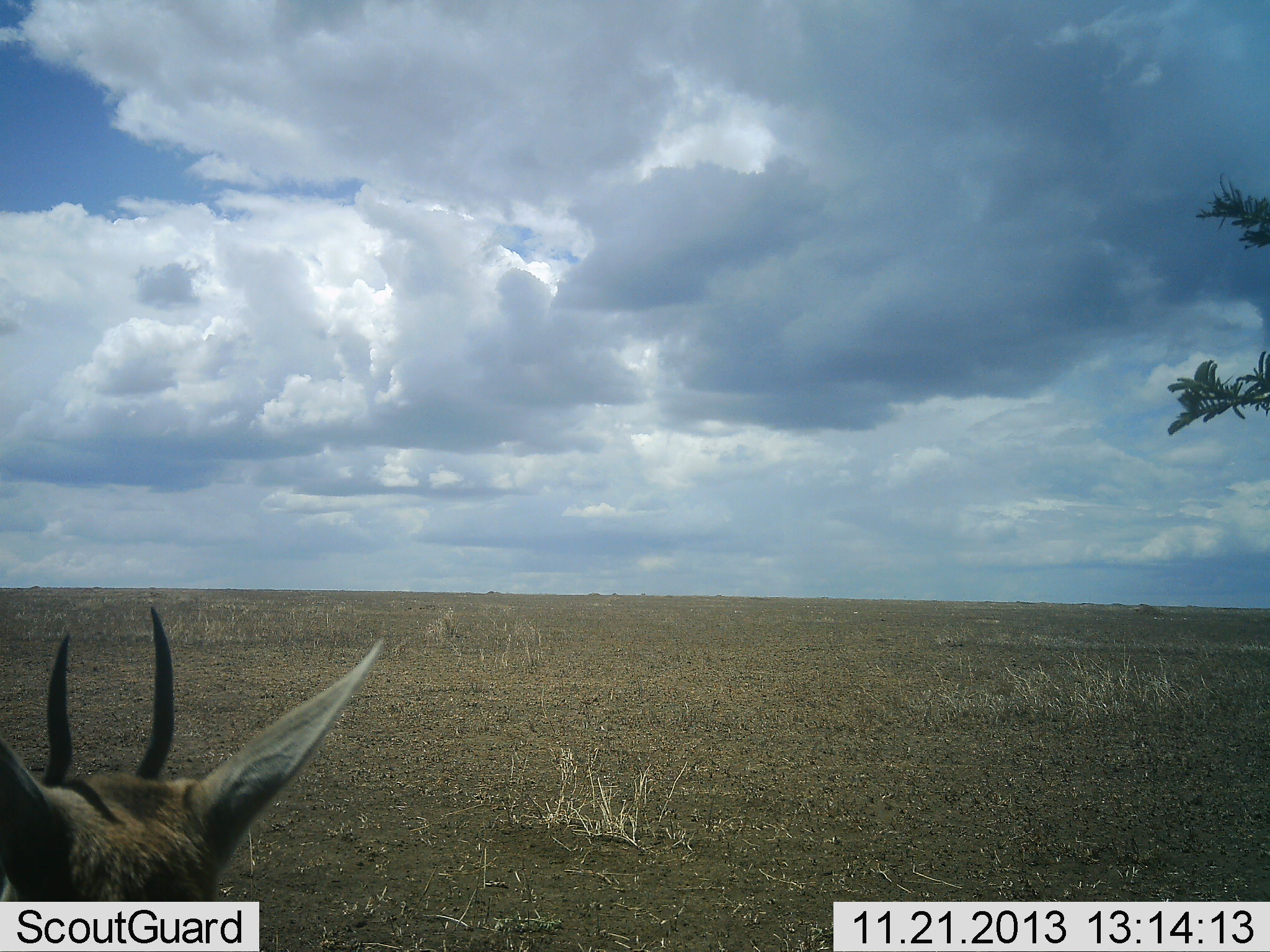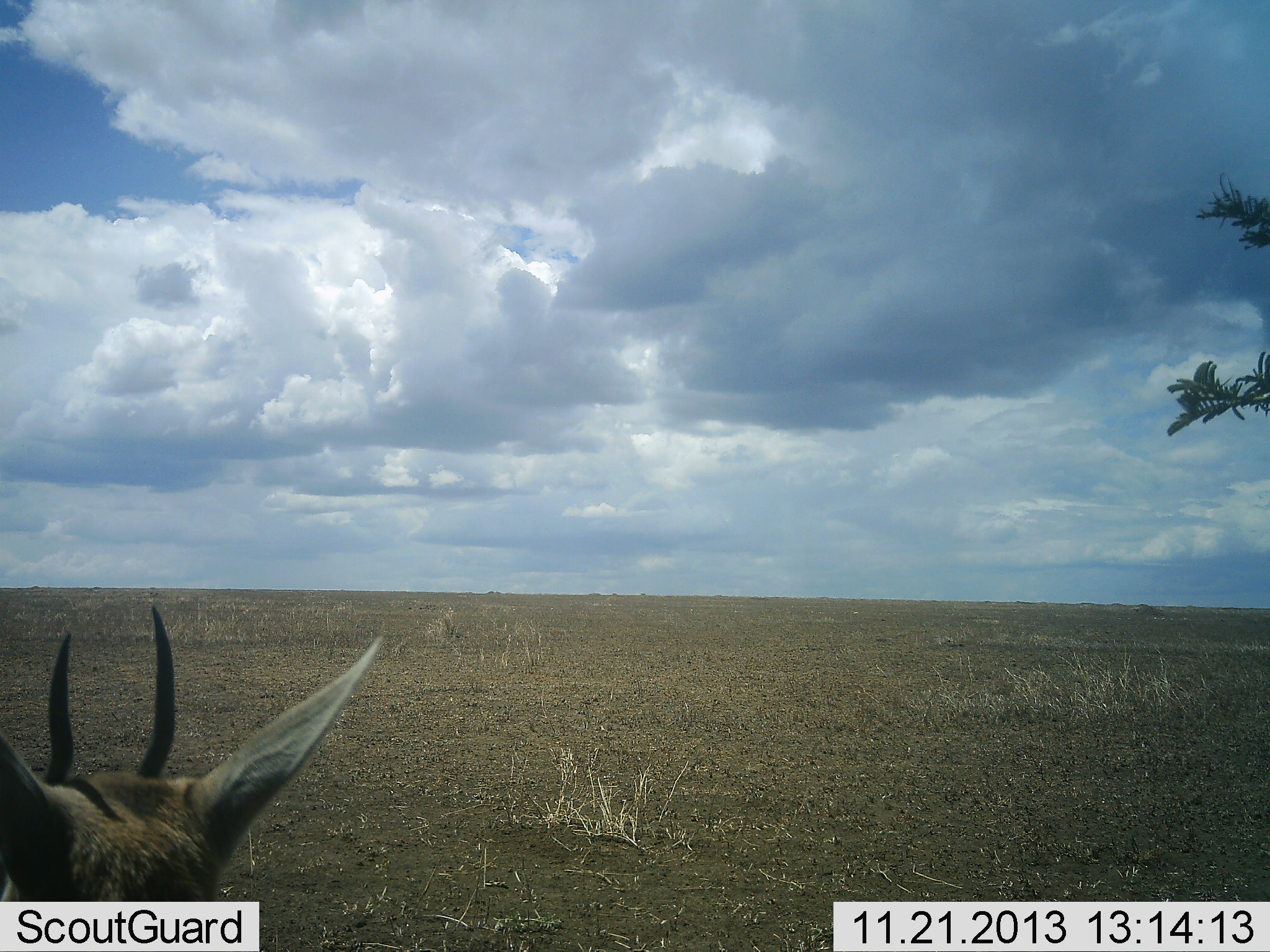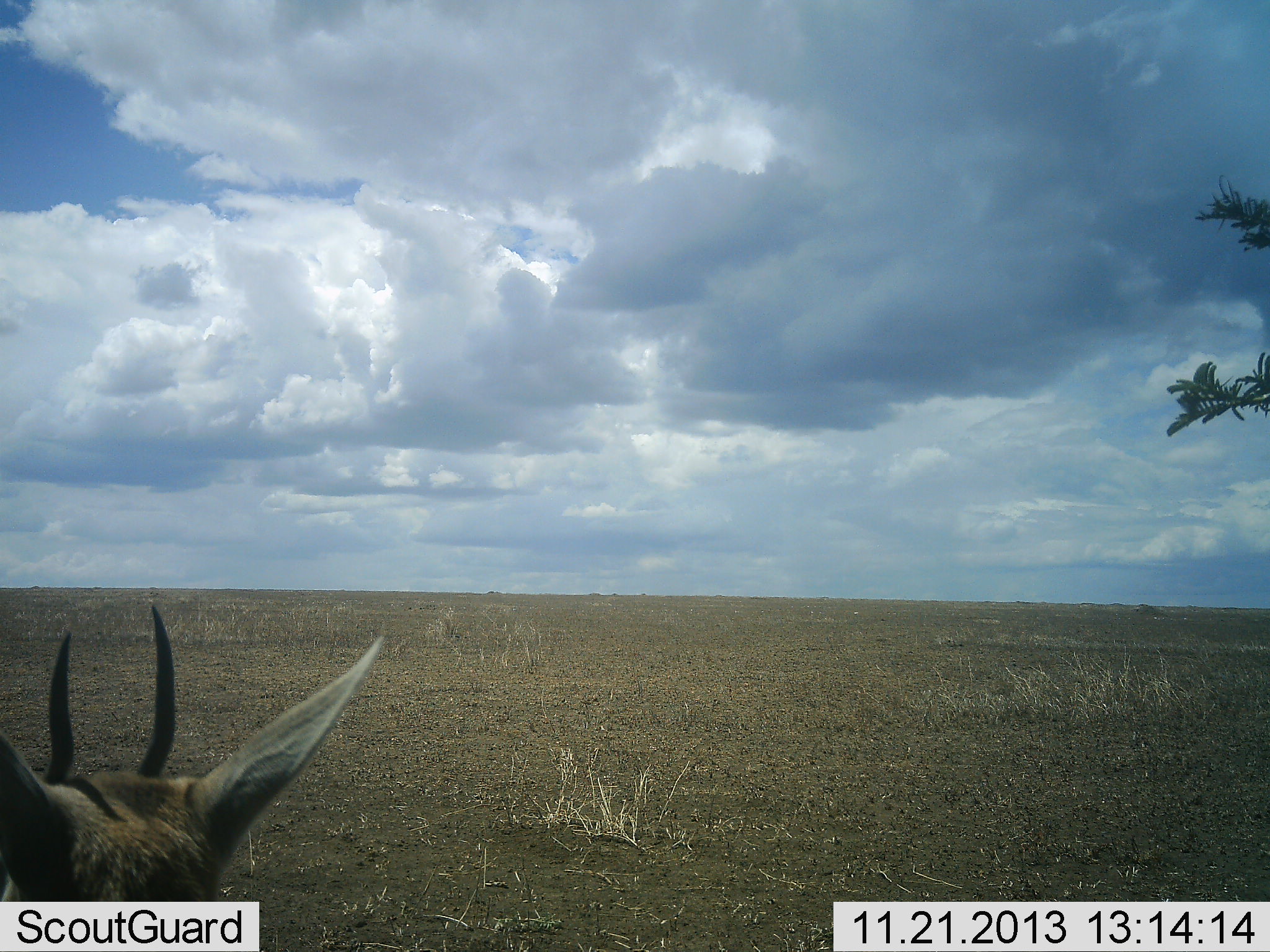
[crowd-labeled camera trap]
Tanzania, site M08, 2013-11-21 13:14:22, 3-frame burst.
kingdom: Animalia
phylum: Chordata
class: Mammalia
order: Artiodactyla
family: Bovidae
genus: Eudorcas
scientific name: Eudorcas thomsonii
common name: thomson's gazelle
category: gazellethomsons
Gazellethomsons (thomson's gazelle) (Eudorcas thomsonii), count 1. Behavior (volunteer vote fractions): standing 91%, resting 9%, moving 0%, interacting 0%. Young present (vote fraction): 0%. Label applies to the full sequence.